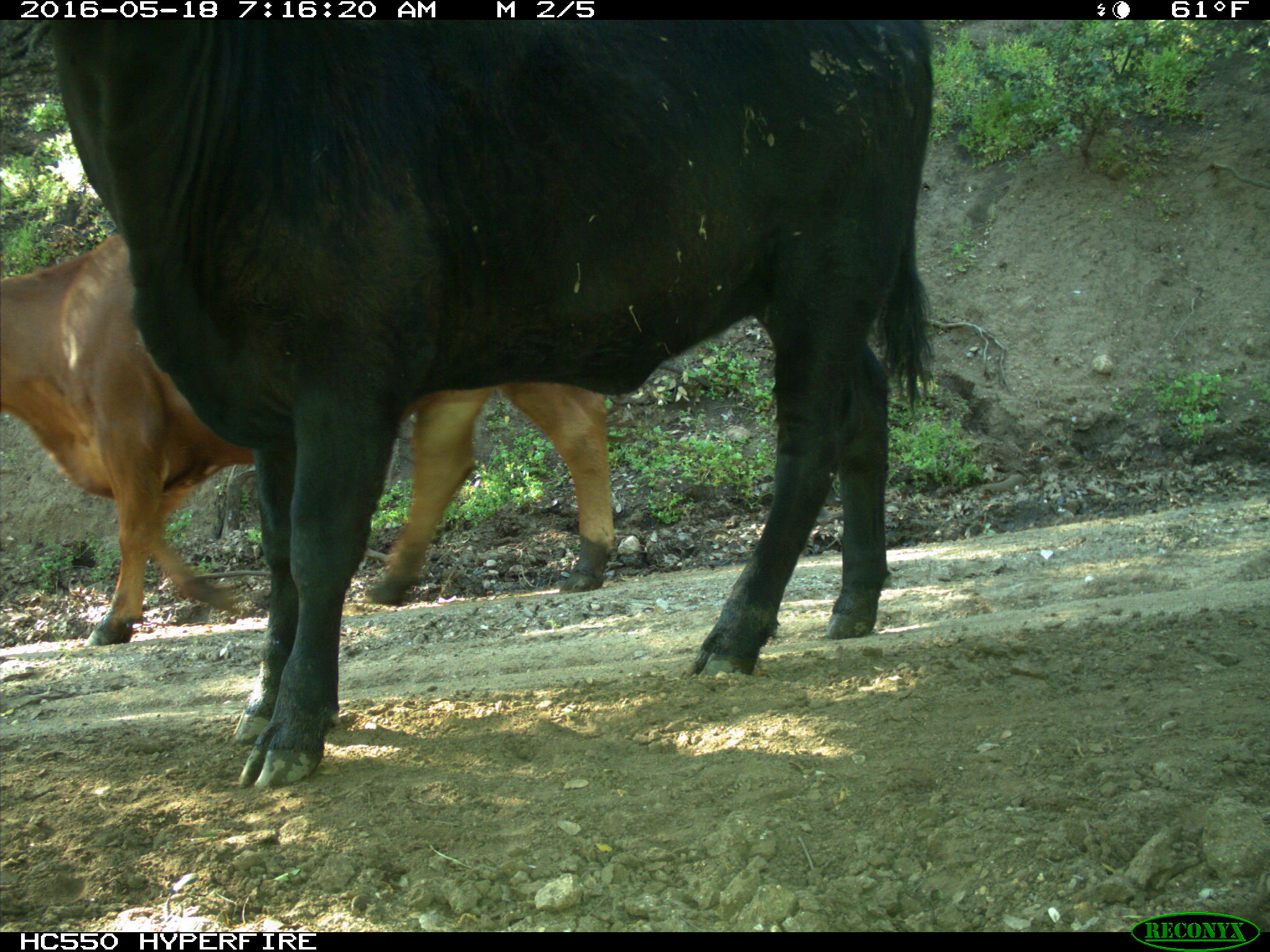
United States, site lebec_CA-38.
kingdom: Animalia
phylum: Chordata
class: Mammalia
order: Artiodactyla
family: Bovidae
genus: Bos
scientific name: Bos taurus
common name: domestic cow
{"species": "Bos taurus (domestic cow)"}